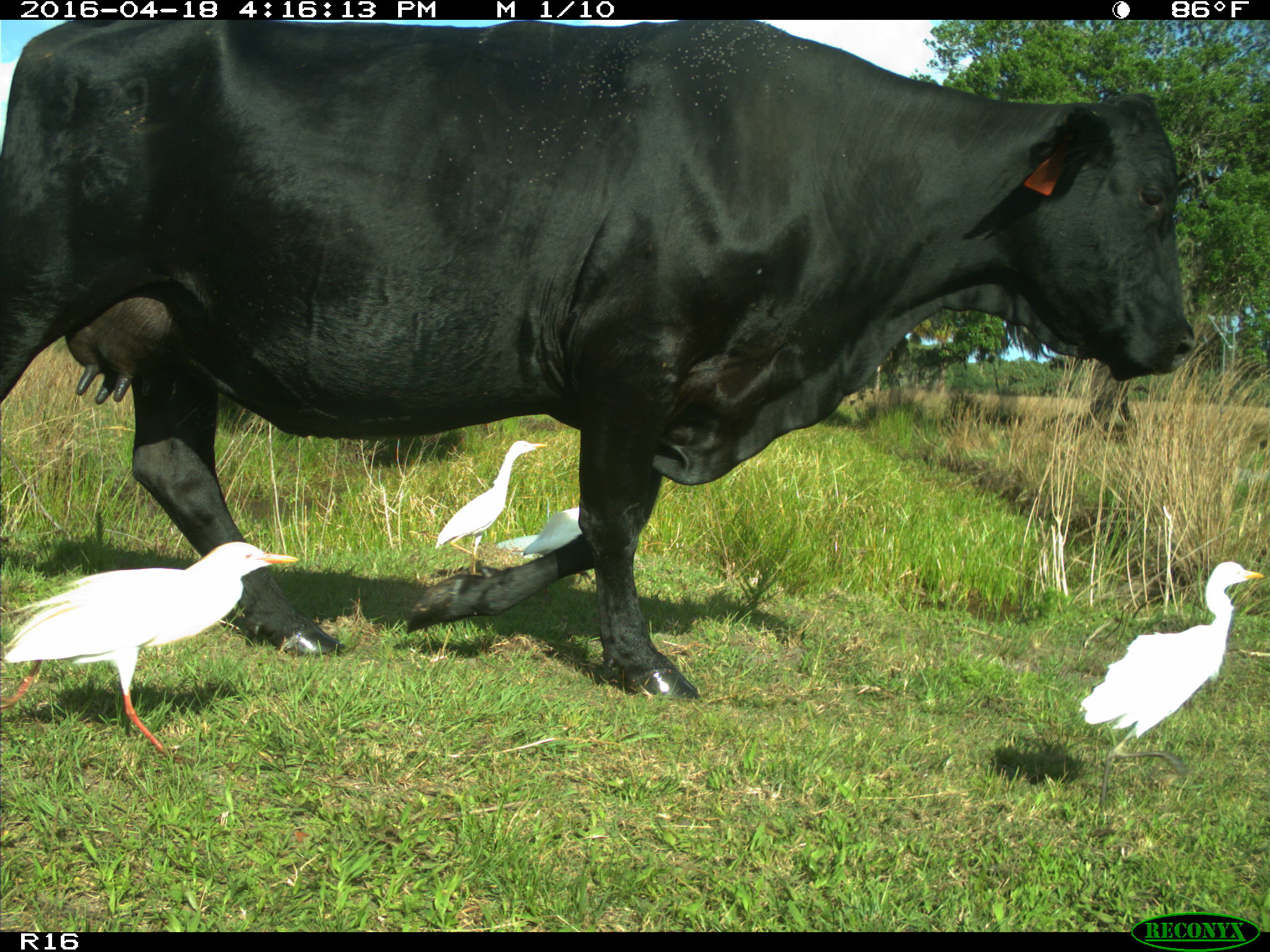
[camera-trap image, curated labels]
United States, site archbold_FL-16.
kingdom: Animalia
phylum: Chordata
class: Mammalia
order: Artiodactyla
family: Bovidae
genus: Bos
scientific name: Bos taurus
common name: domestic cow